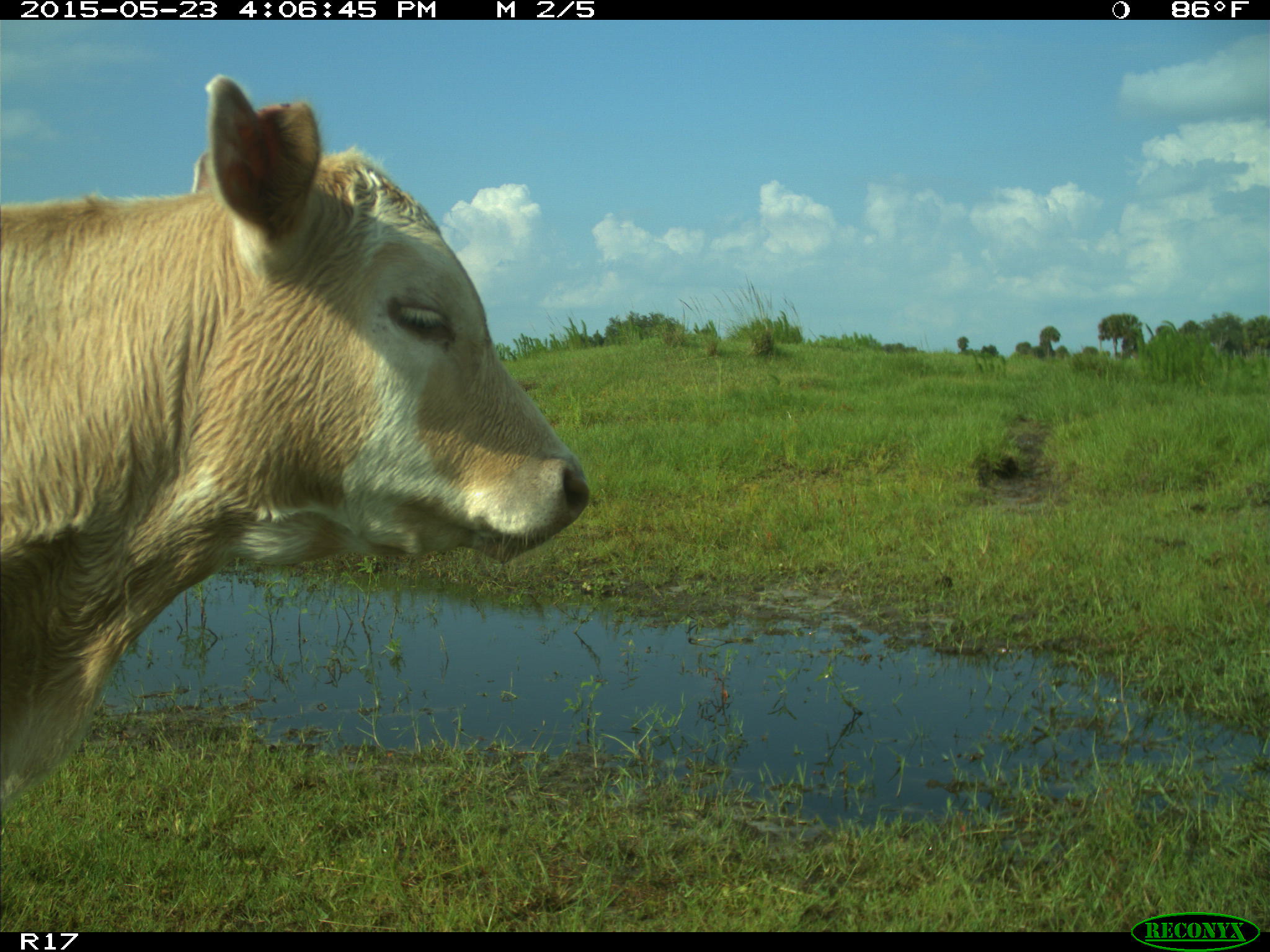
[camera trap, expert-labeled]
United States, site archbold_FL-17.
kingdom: Animalia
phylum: Chordata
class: Mammalia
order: Artiodactyla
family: Bovidae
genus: Bos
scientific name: Bos taurus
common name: domestic cow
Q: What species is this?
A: Bos taurus (domestic cow).